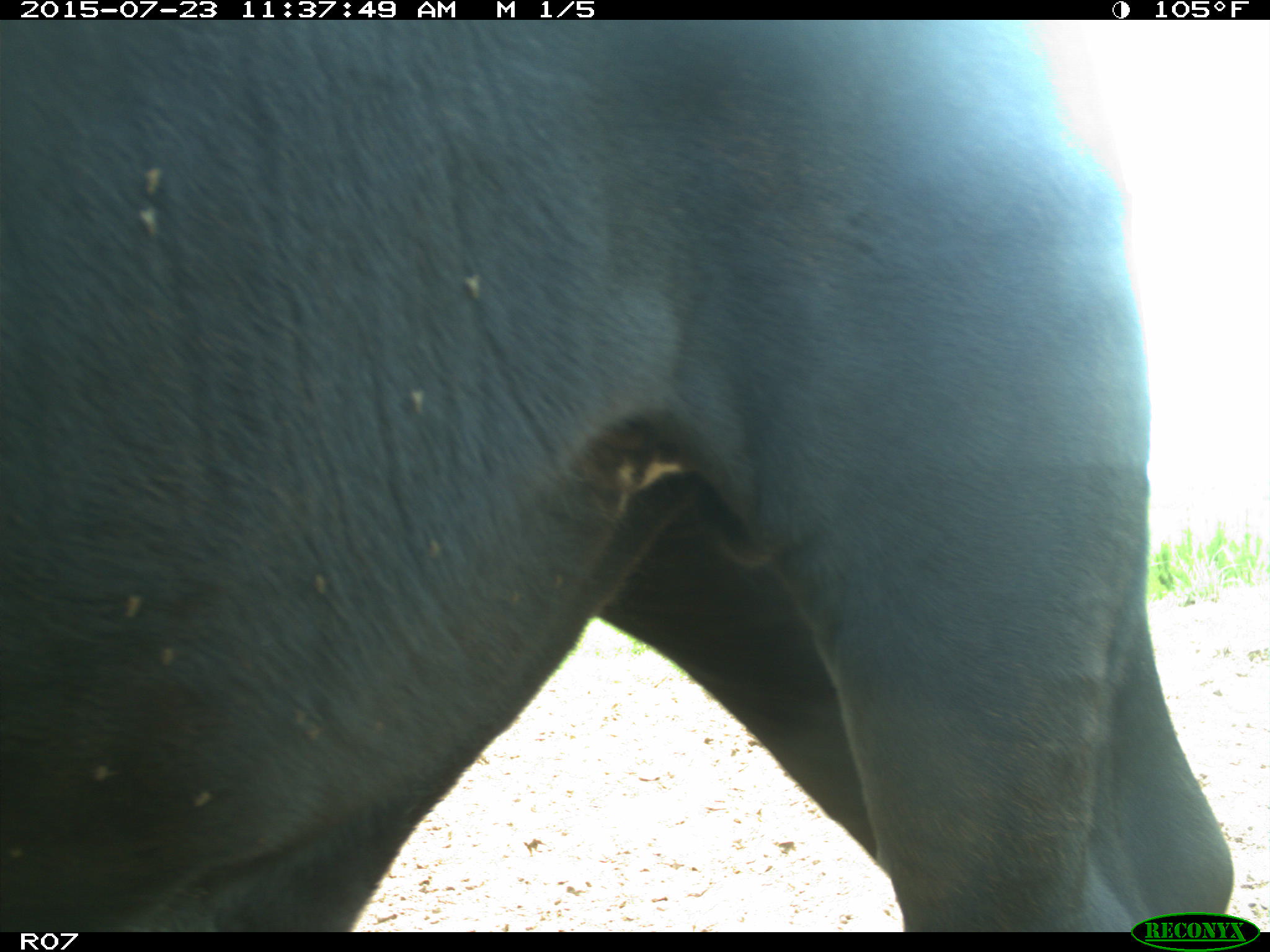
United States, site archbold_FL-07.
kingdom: Animalia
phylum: Chordata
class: Mammalia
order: Artiodactyla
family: Bovidae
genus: Bos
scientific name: Bos taurus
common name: domestic cow